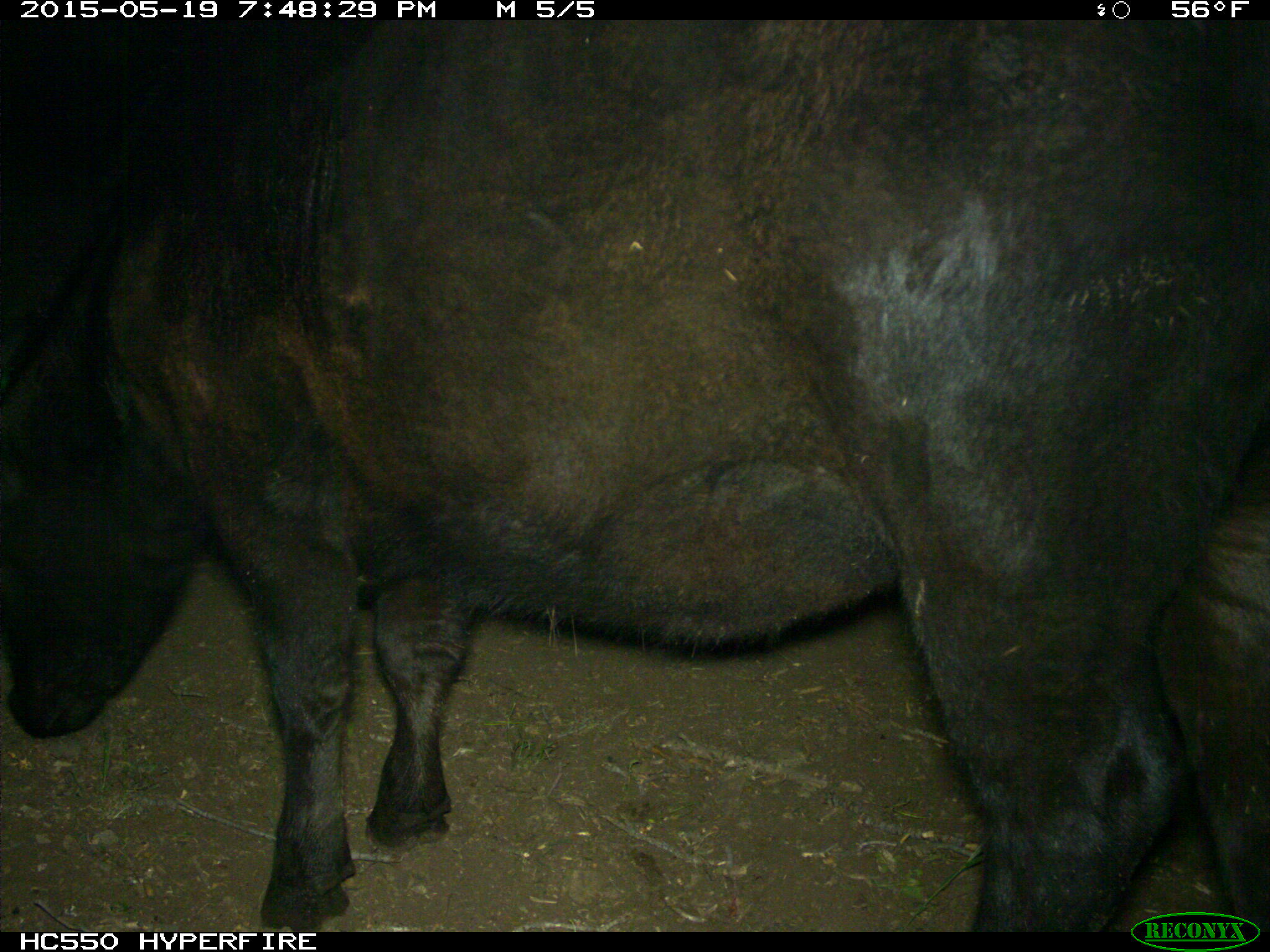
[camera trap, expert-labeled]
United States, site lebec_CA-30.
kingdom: Animalia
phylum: Chordata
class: Mammalia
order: Artiodactyla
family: Bovidae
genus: Bos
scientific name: Bos taurus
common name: domestic cow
Bos taurus (domestic cow).